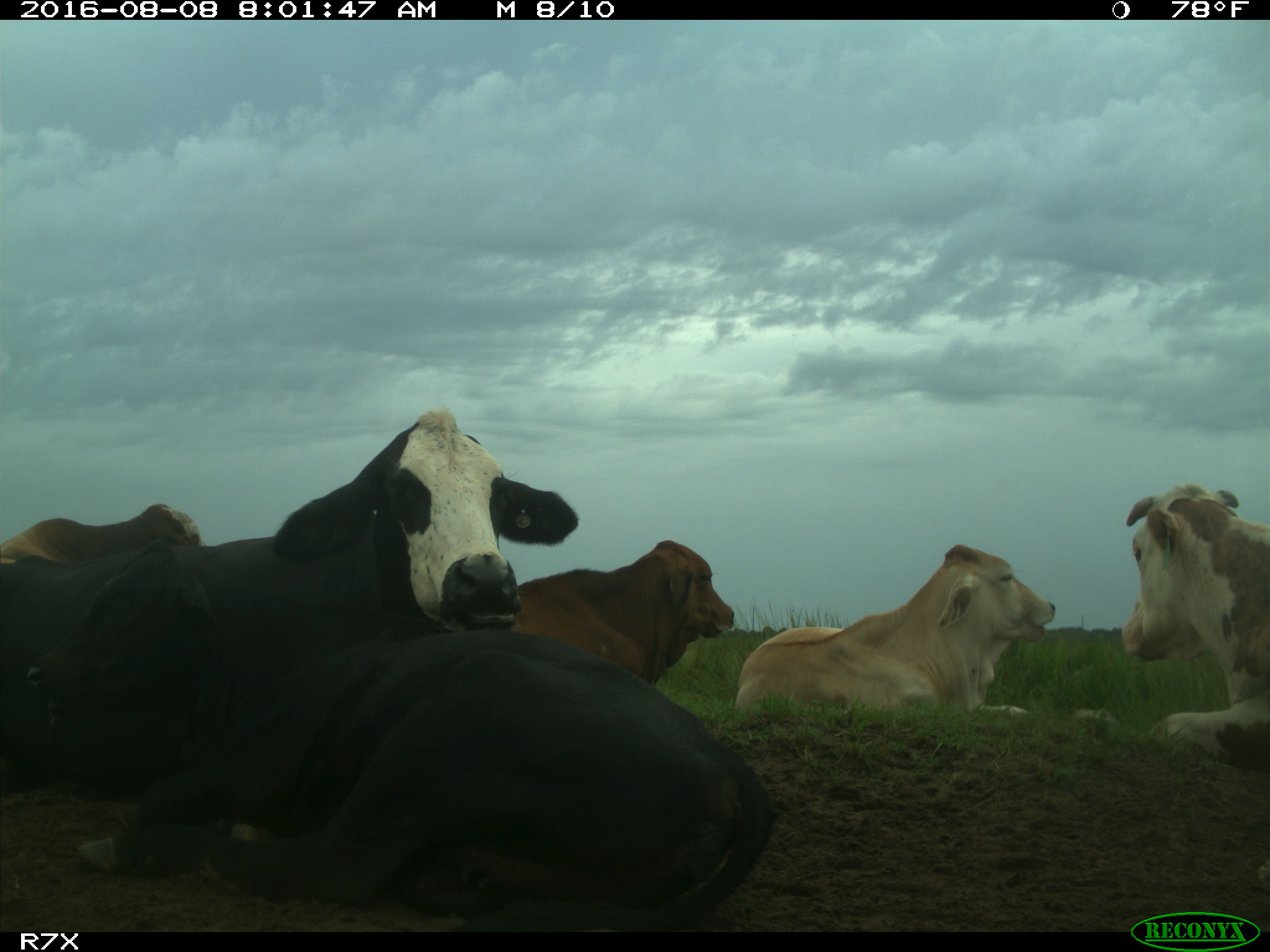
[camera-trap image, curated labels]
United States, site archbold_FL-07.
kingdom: Animalia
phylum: Chordata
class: Mammalia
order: Artiodactyla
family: Bovidae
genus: Bos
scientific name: Bos taurus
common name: domestic cow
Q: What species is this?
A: Bos taurus (domestic cow).